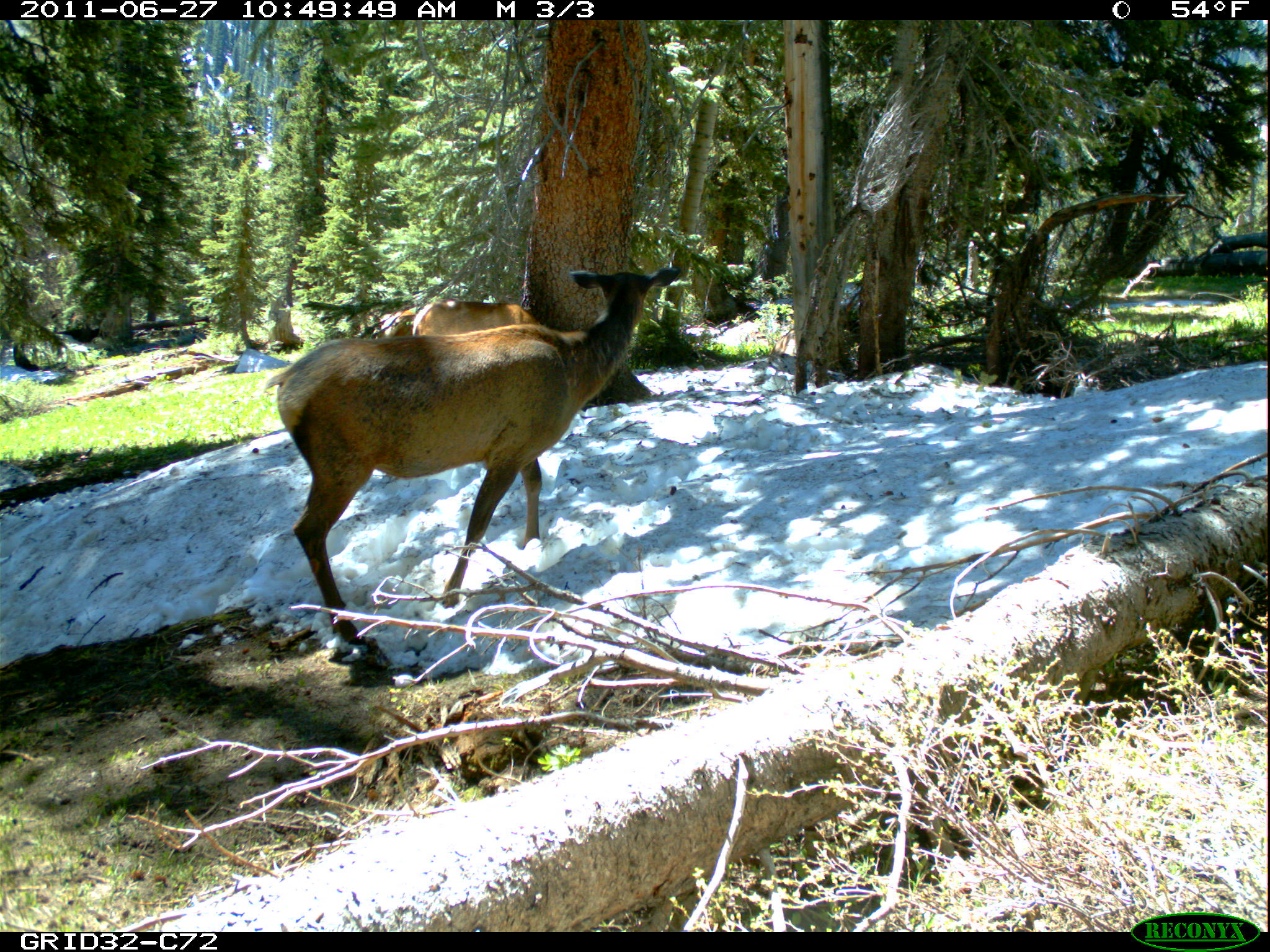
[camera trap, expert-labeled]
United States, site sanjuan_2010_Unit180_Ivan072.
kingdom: Animalia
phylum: Chordata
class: Mammalia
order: Artiodactyla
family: Cervidae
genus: Cervus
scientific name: Cervus elaphus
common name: red deer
Cervus elaphus (red deer).